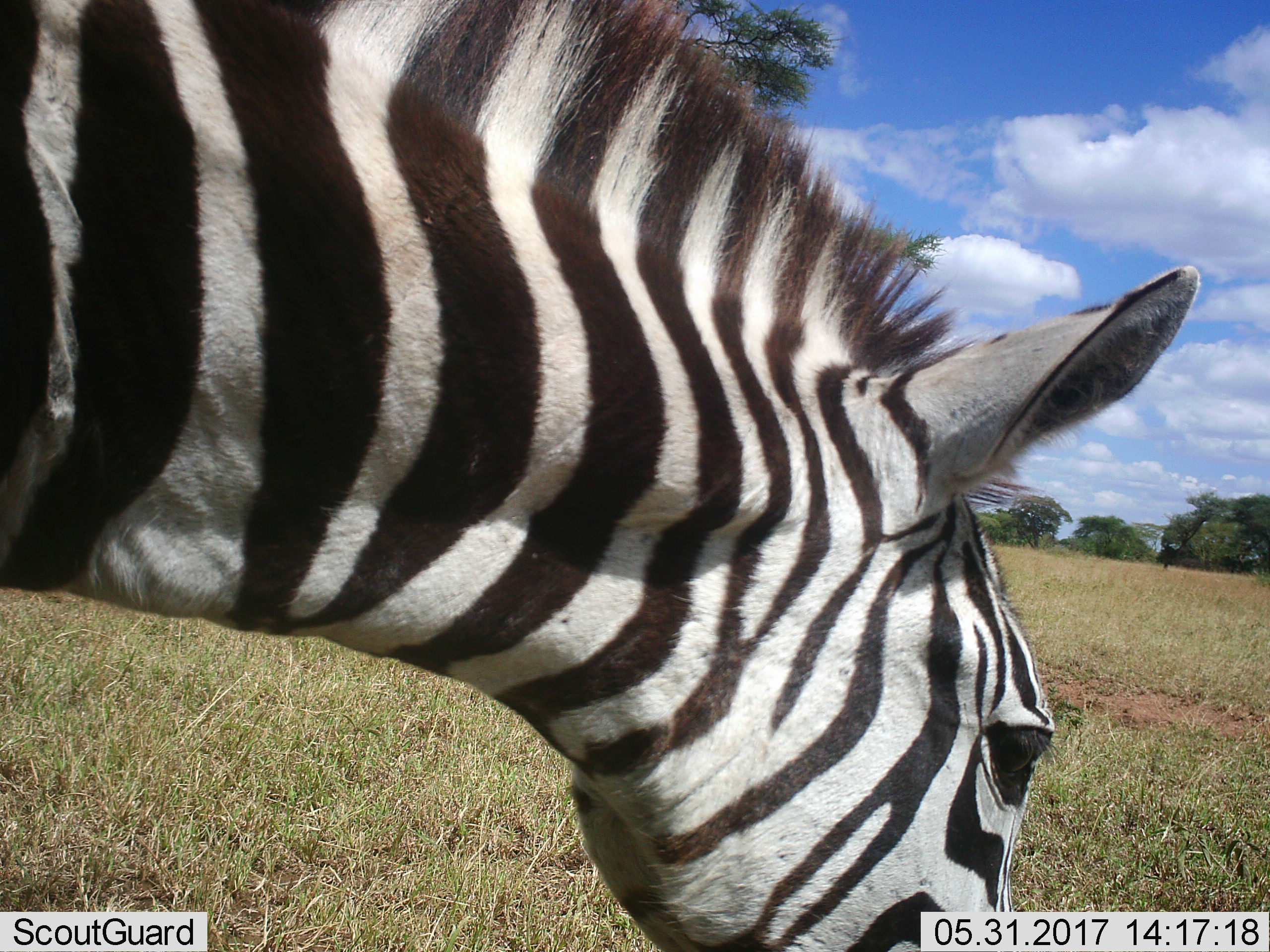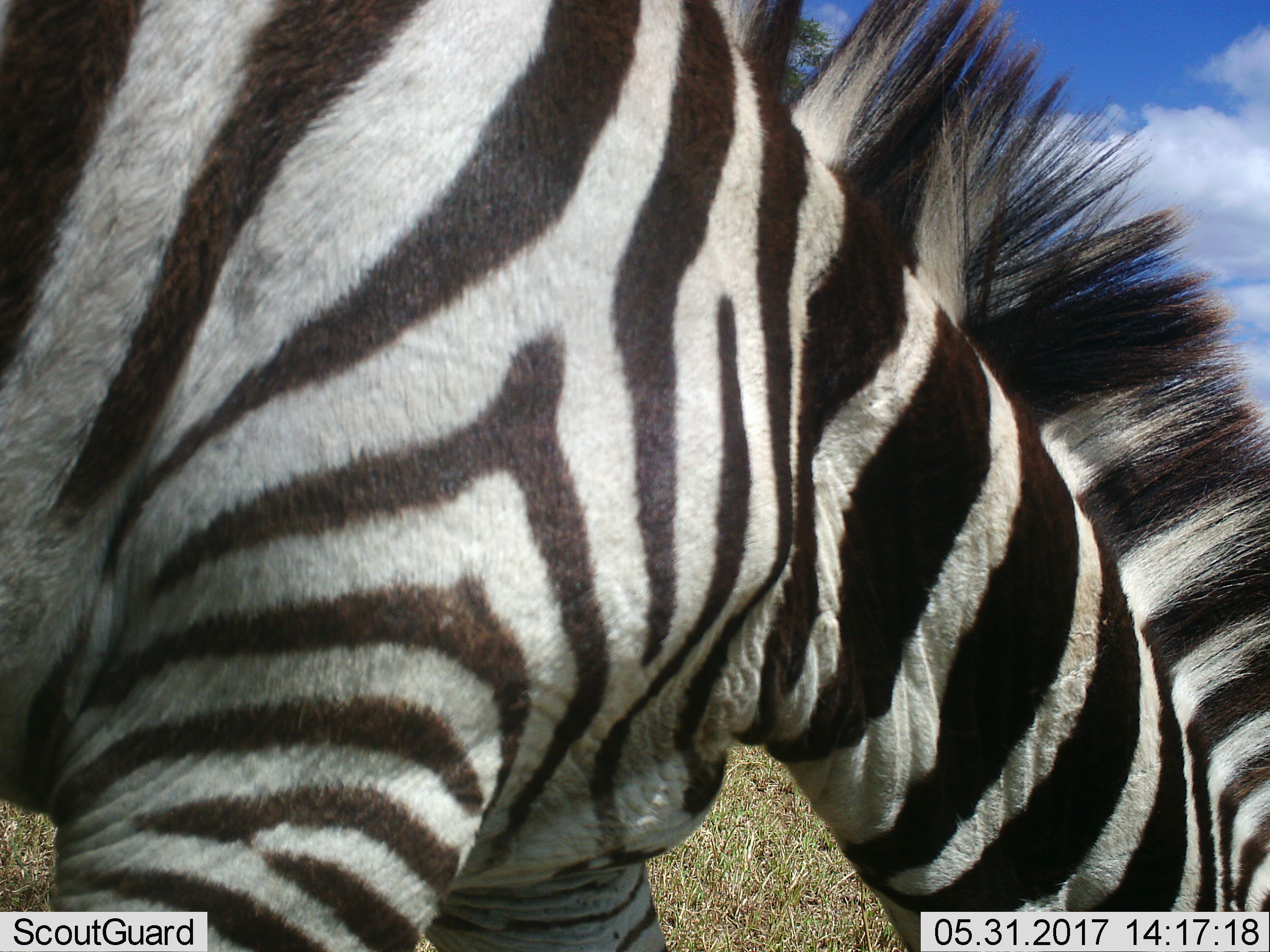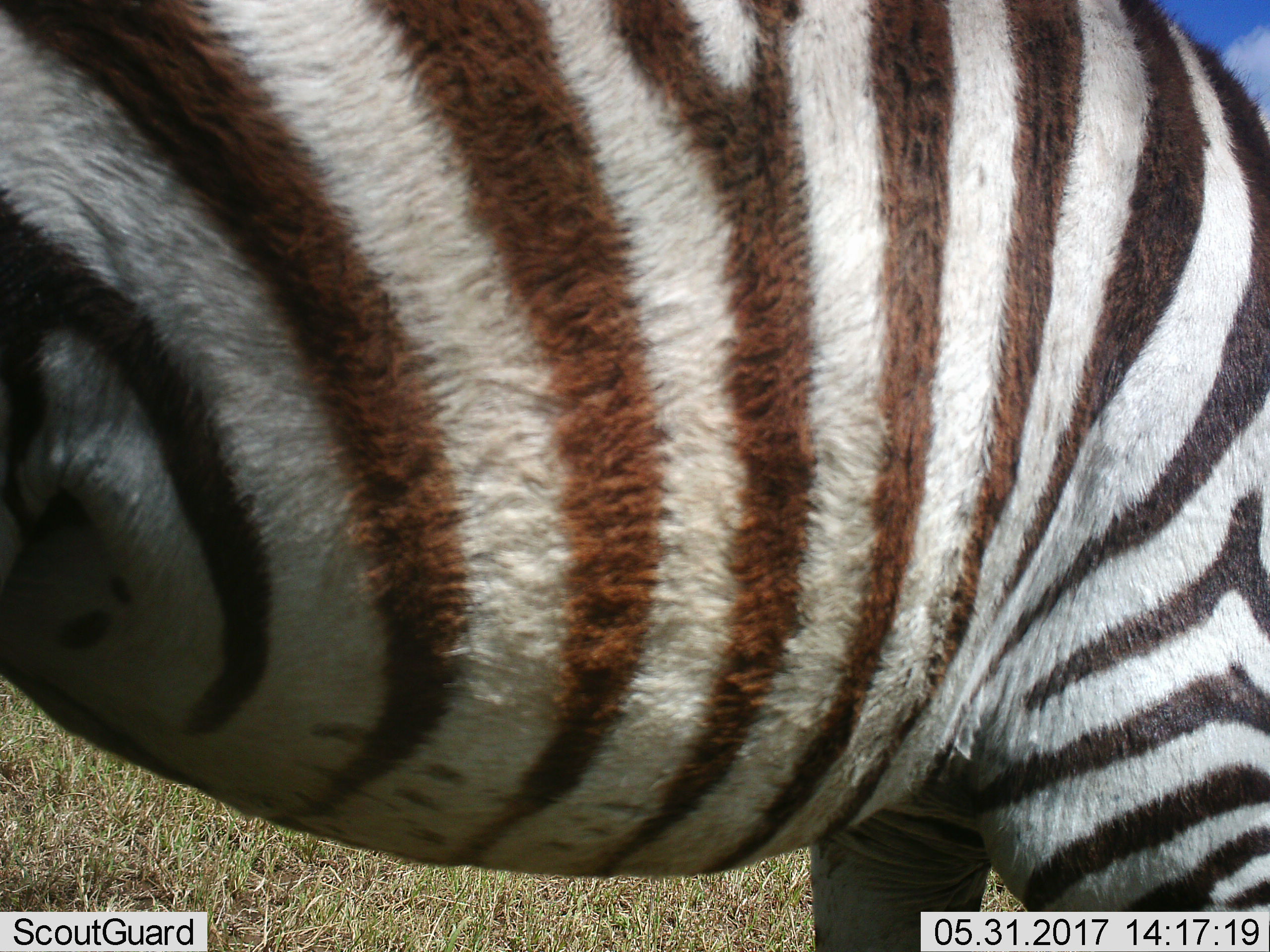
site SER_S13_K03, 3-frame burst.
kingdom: Animalia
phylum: Chordata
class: Mammalia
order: Perissodactyla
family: Equidae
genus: Equus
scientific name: Equus quagga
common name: plains zebra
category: zebraplains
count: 1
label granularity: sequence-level